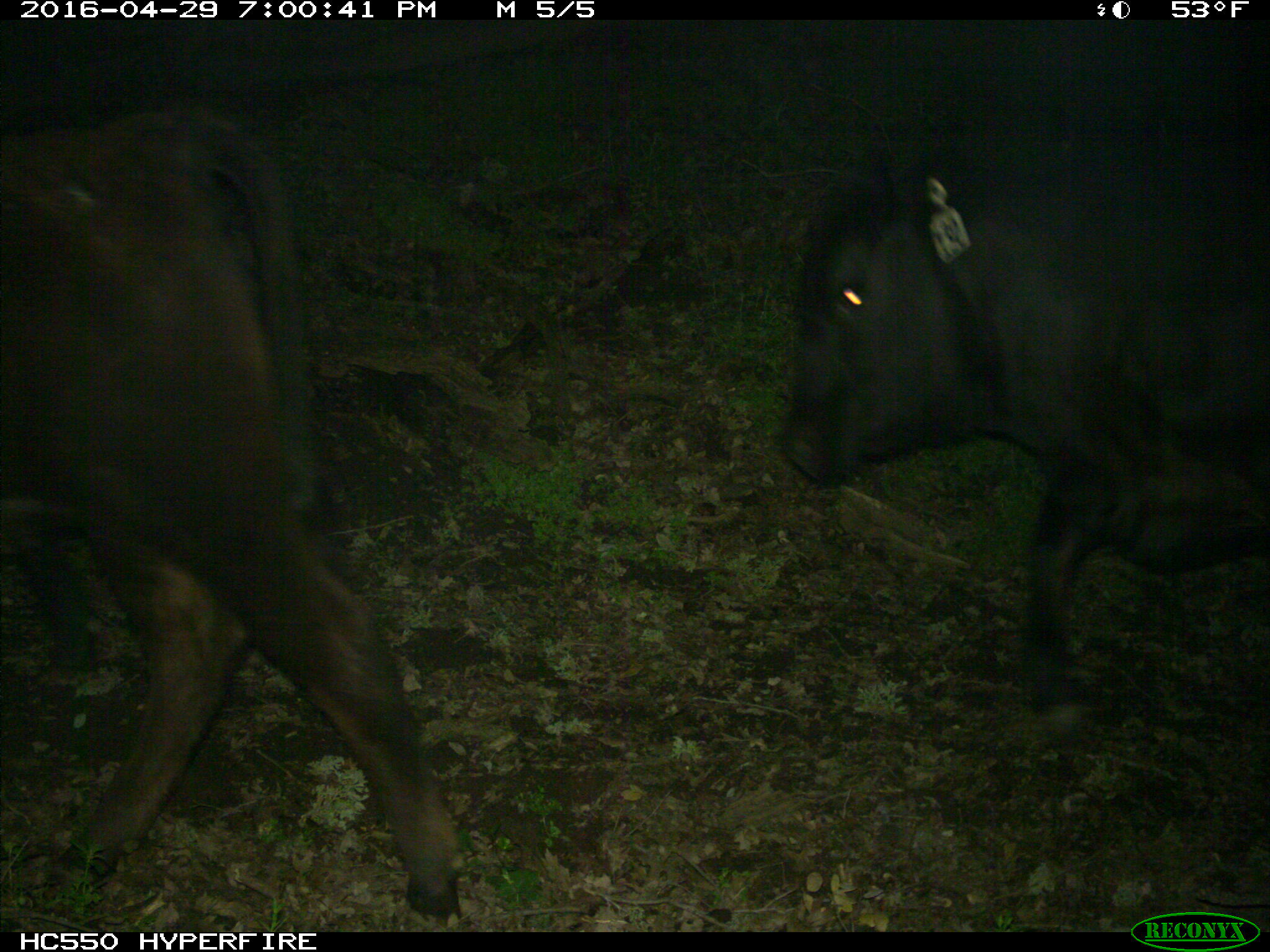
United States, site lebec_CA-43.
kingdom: Animalia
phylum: Chordata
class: Mammalia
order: Artiodactyla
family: Bovidae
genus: Bos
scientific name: Bos taurus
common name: domestic cow